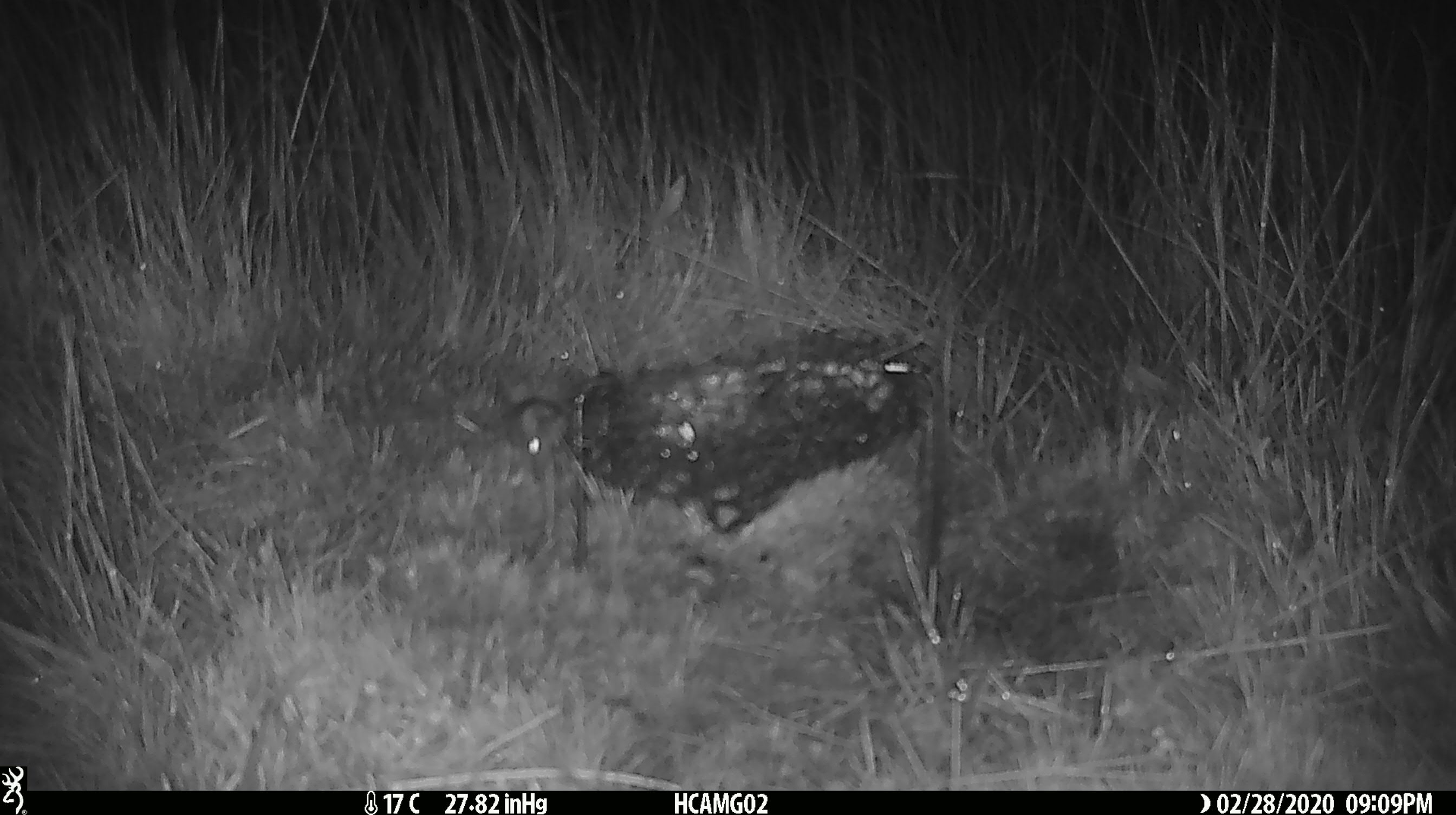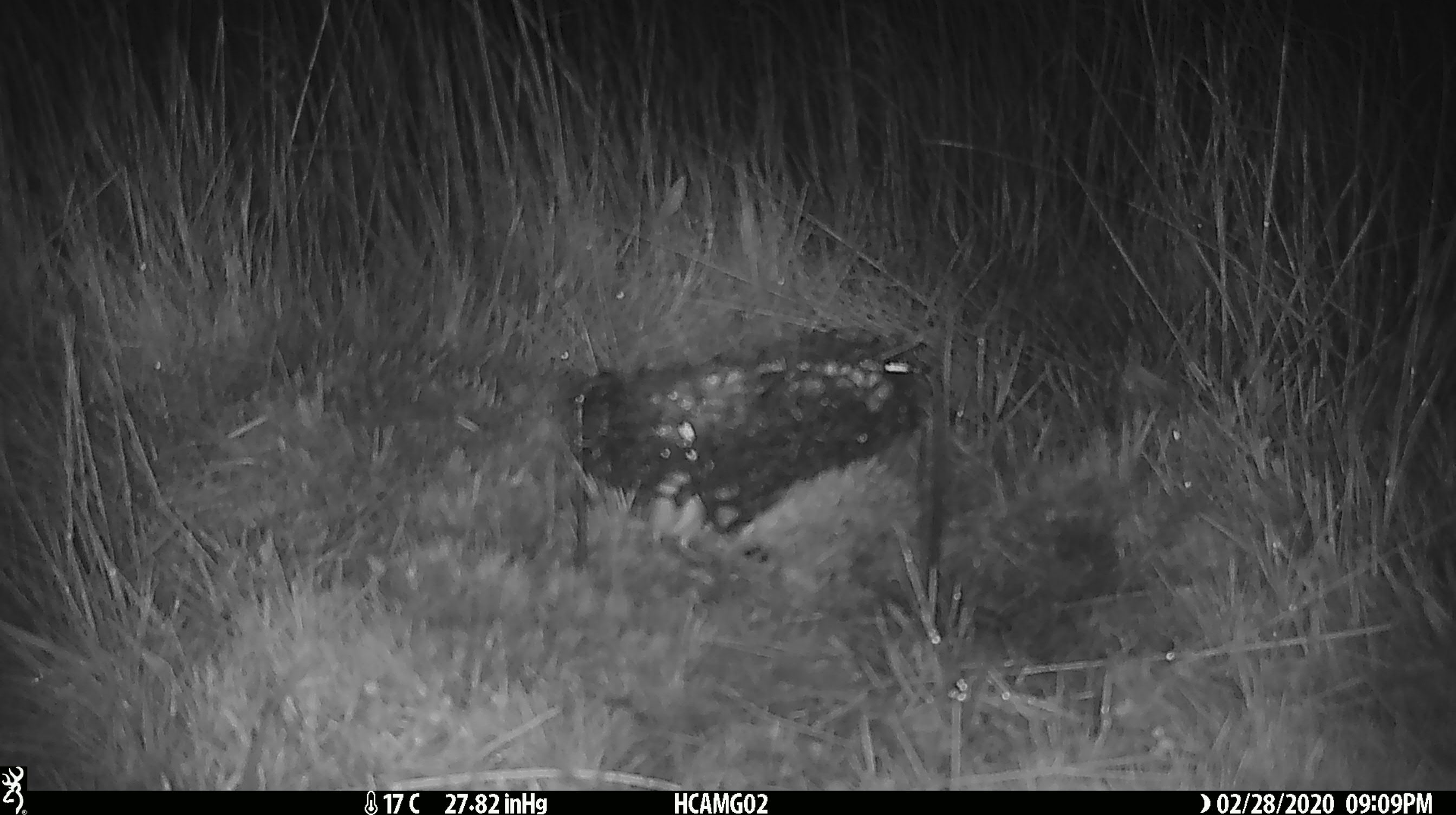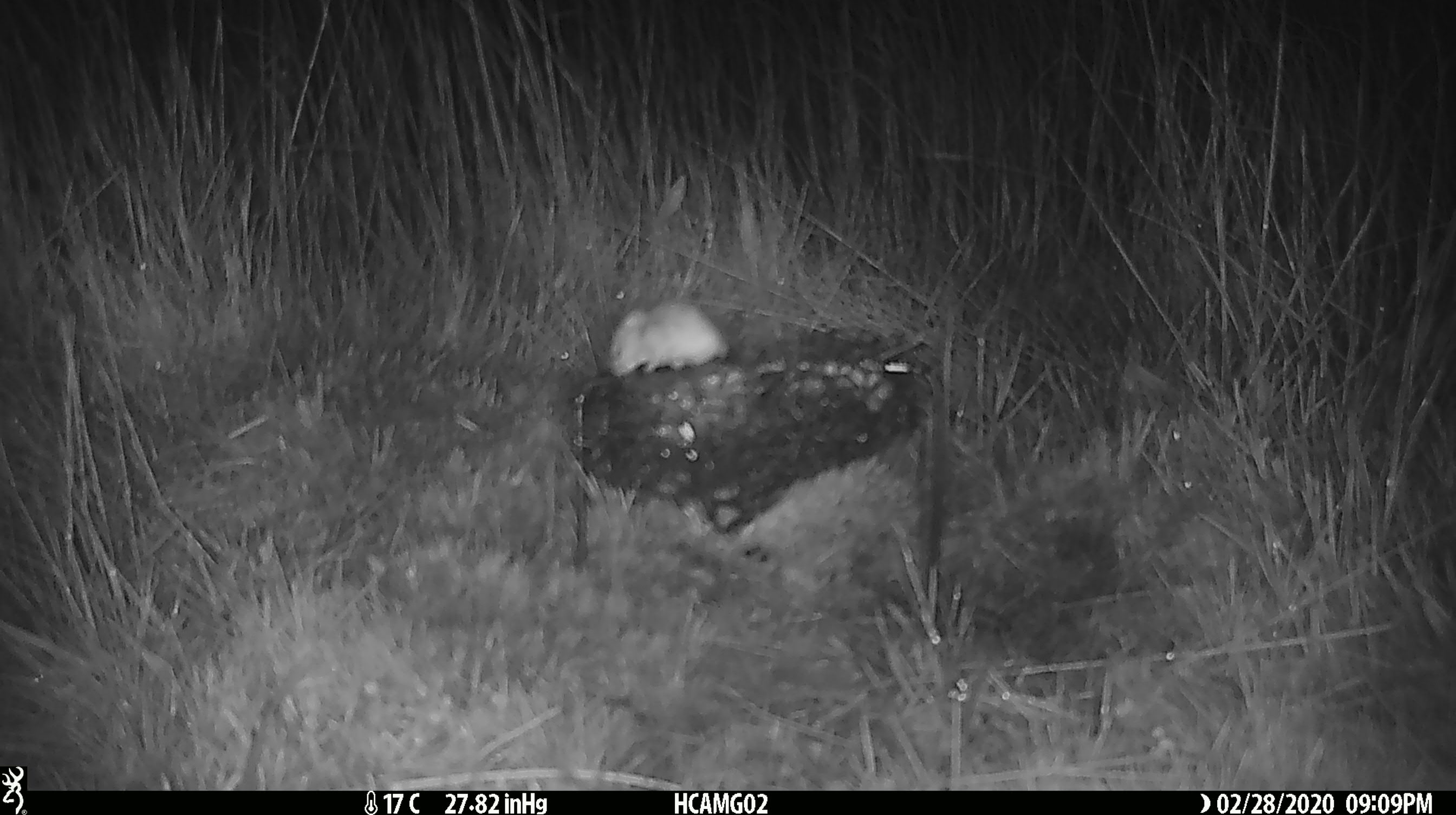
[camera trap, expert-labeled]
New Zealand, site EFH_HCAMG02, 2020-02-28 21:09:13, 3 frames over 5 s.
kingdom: Animalia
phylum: Chordata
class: Mammalia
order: Rodentia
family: Muridae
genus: Mus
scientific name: Mus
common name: mouse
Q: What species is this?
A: Mouse (Mus).